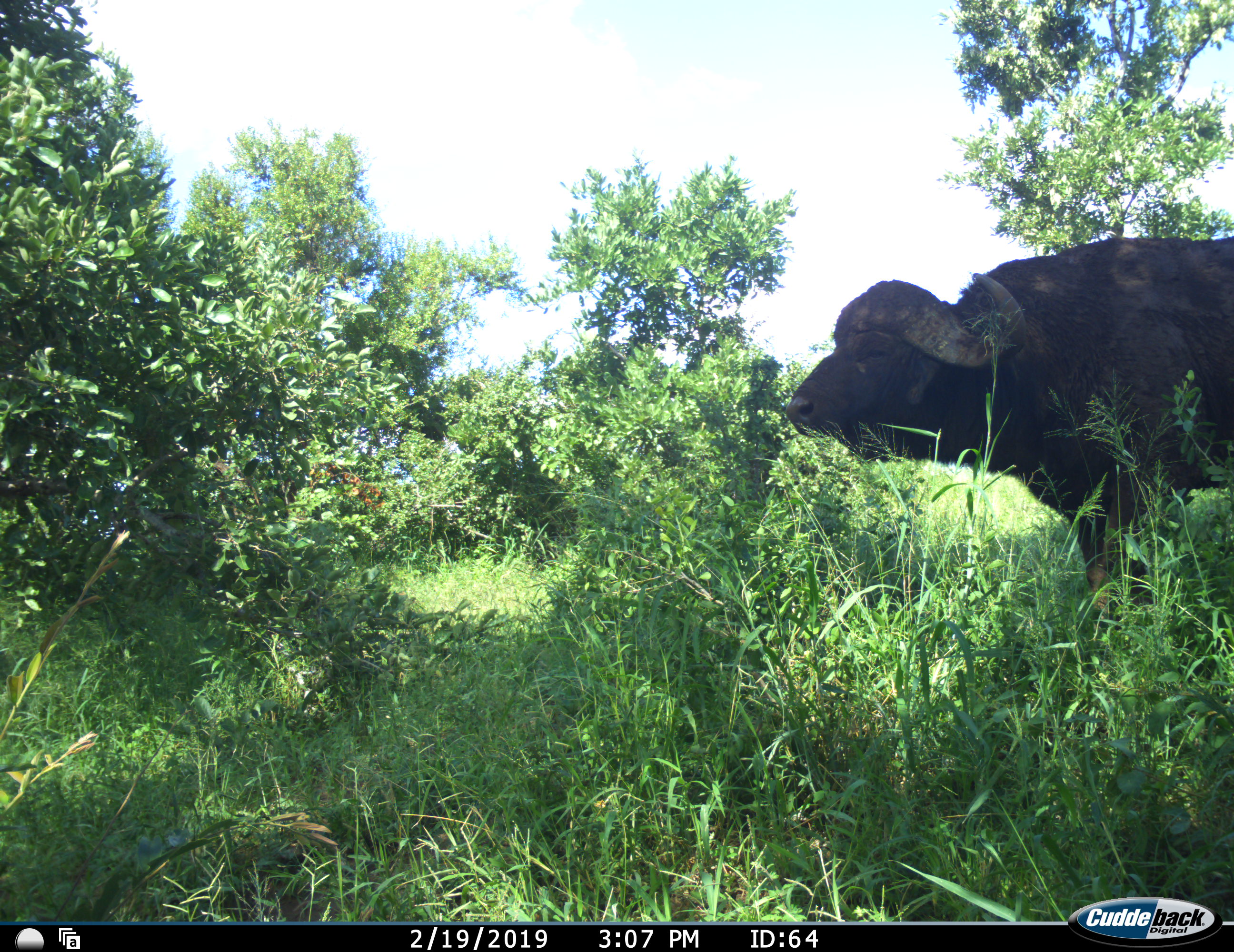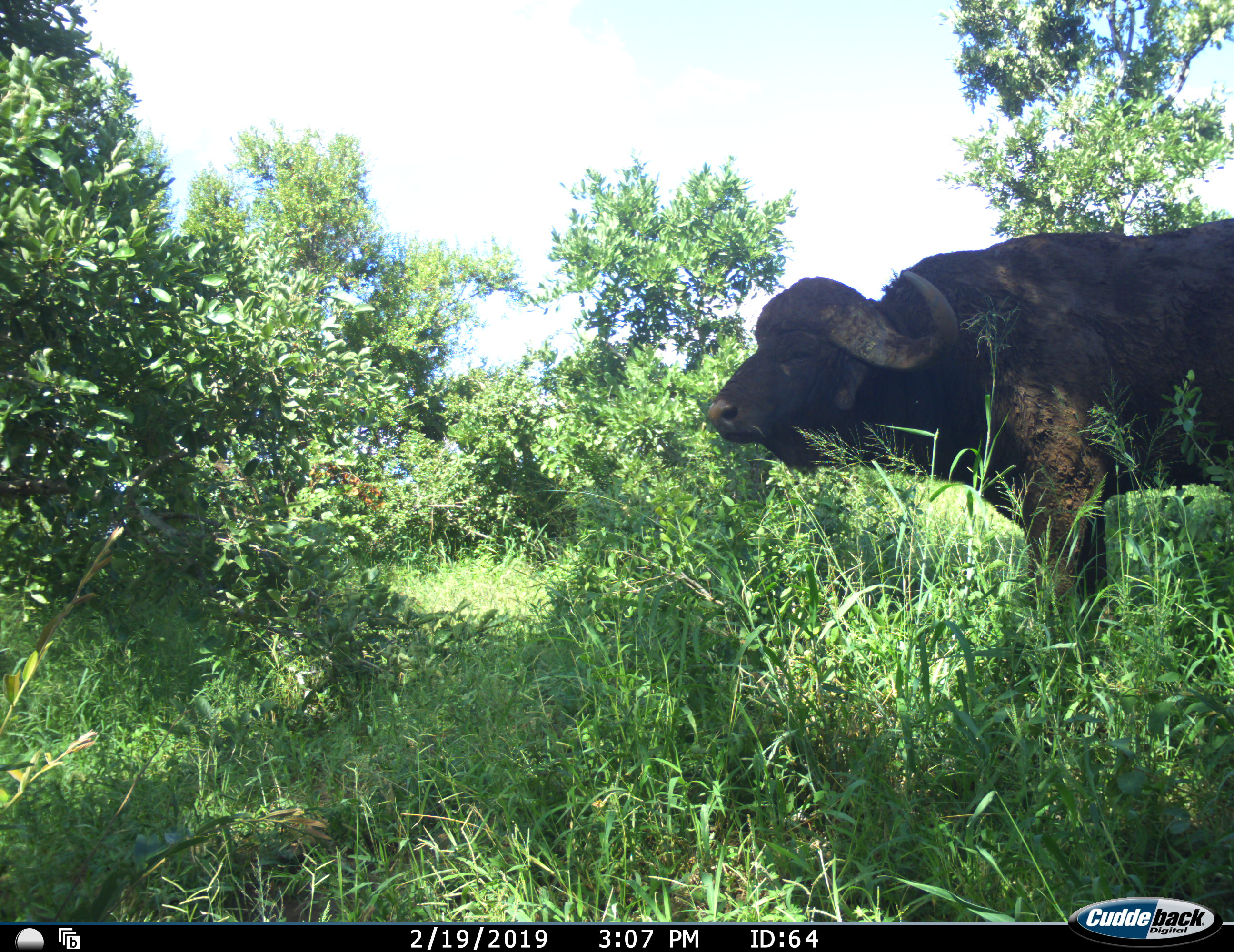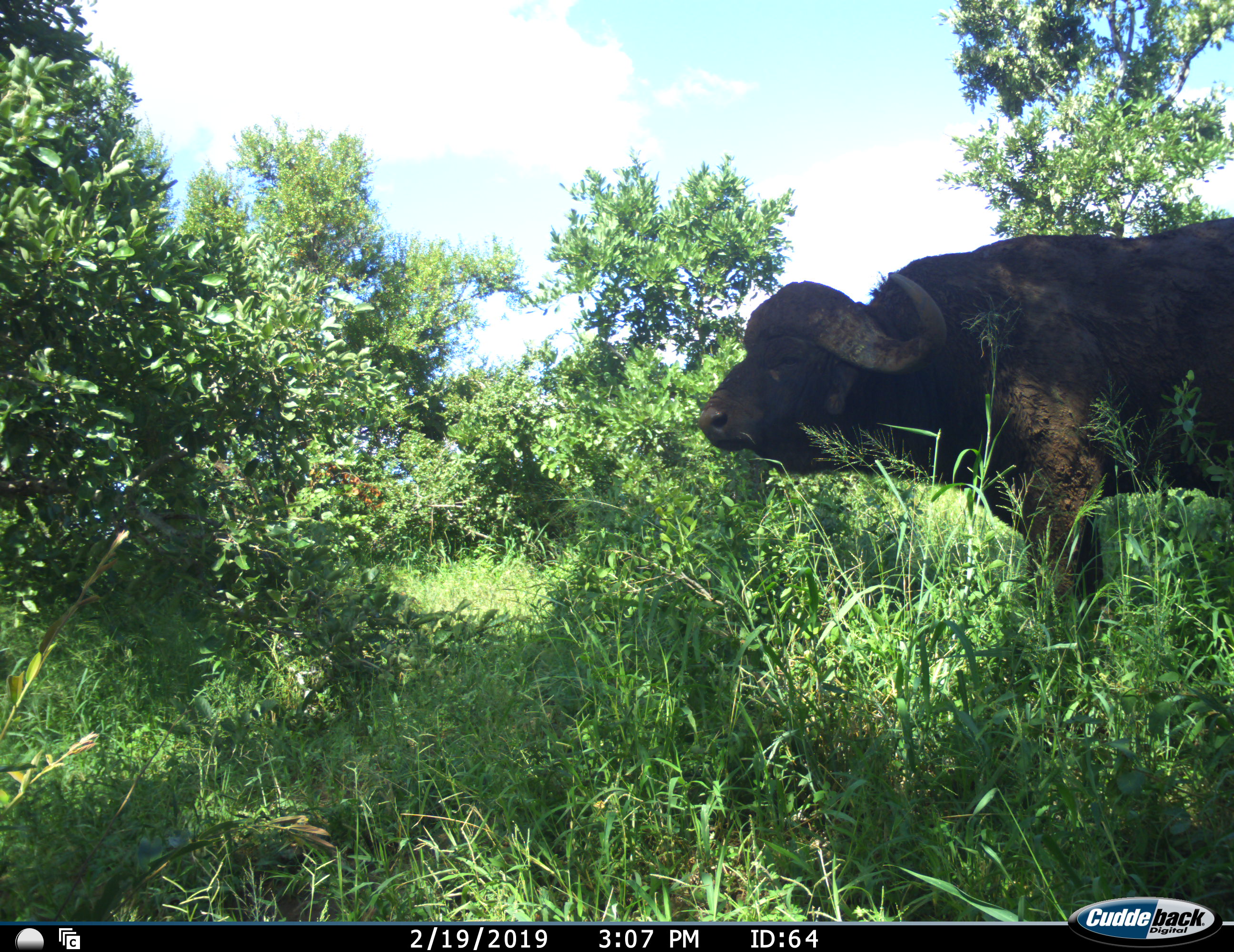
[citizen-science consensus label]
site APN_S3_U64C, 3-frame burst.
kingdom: Animalia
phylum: Chordata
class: Mammalia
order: Artiodactyla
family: Bovidae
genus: Syncerus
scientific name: Syncerus caffer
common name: african buffalo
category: buffalo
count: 1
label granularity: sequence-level